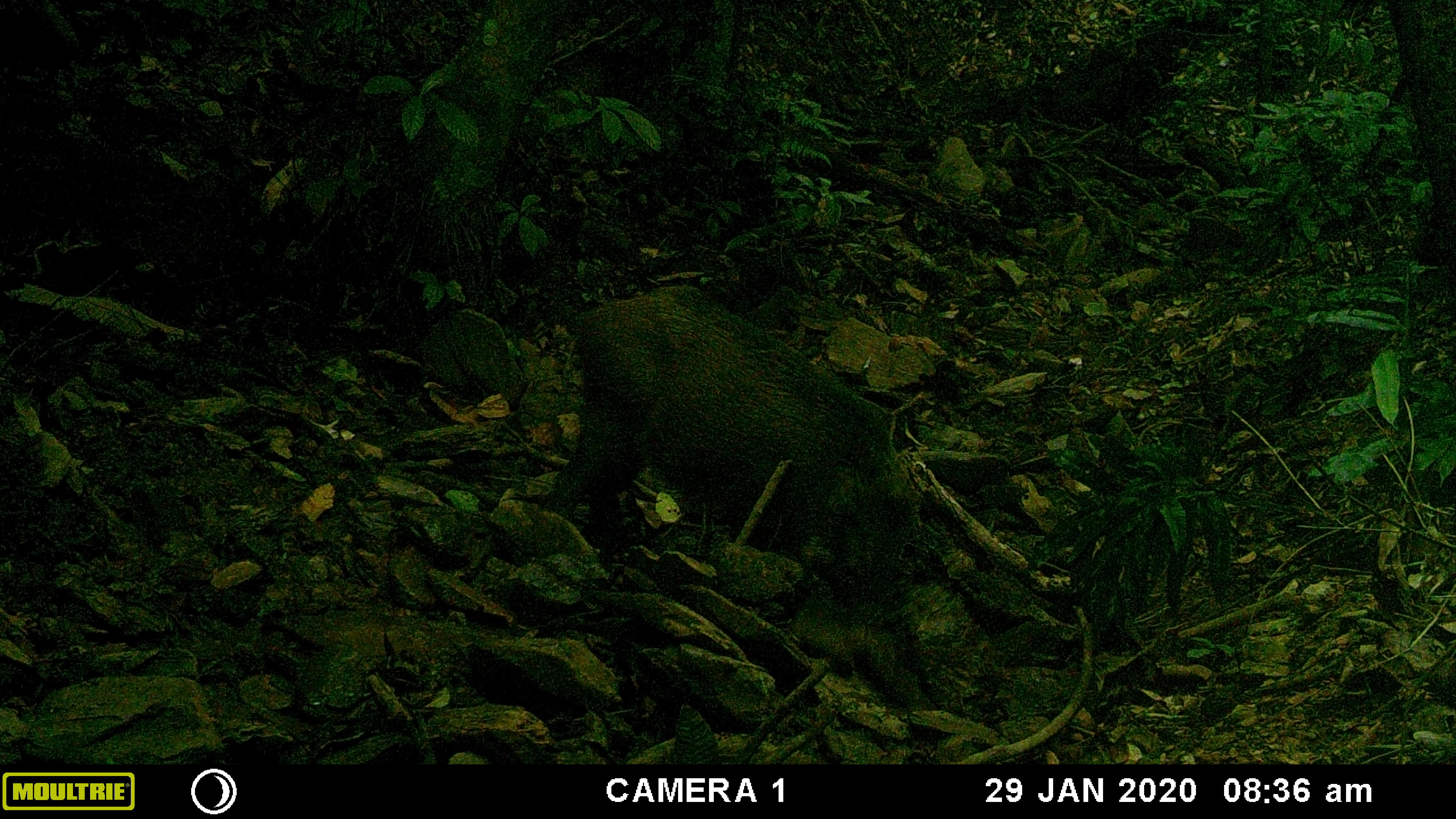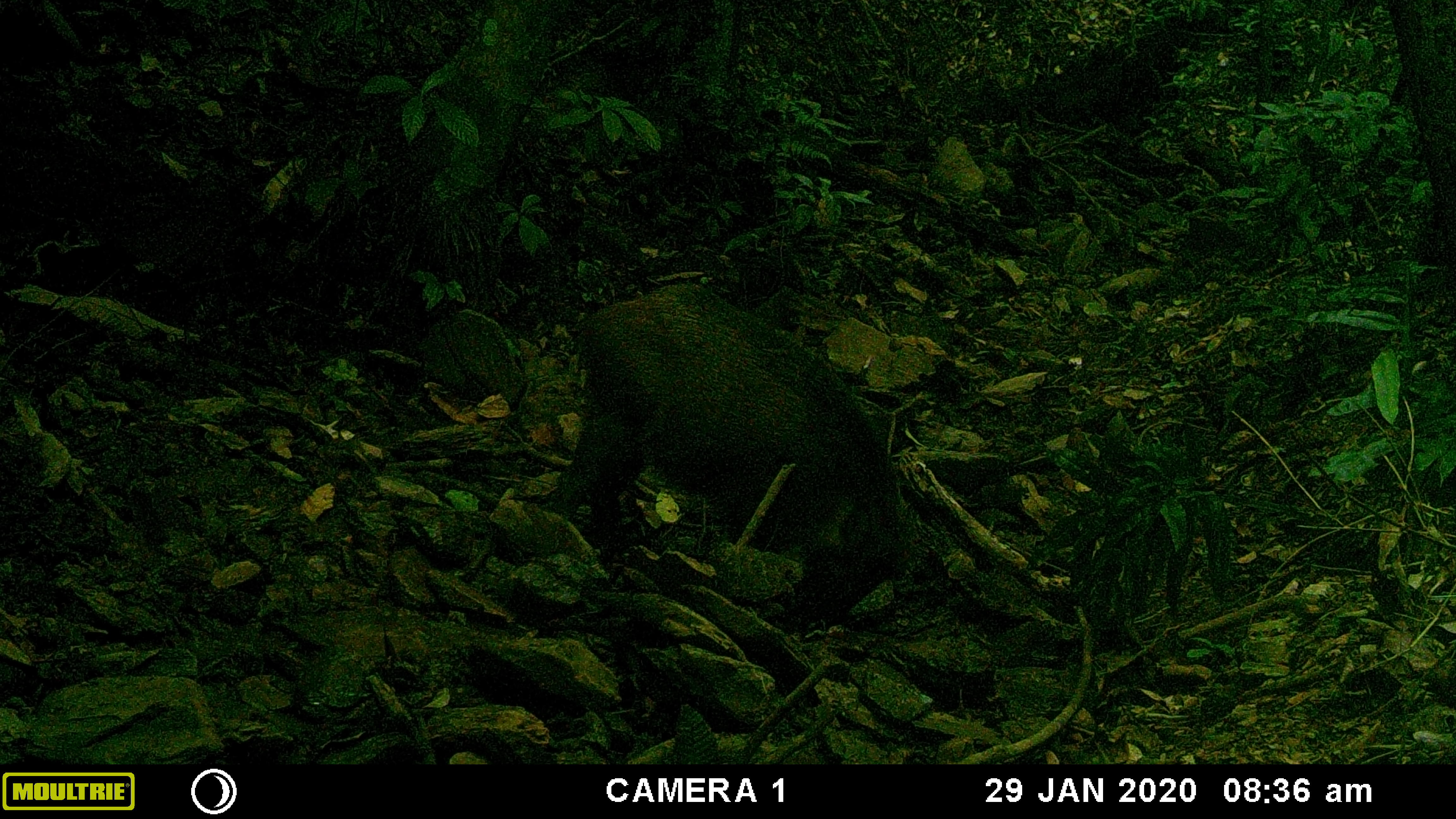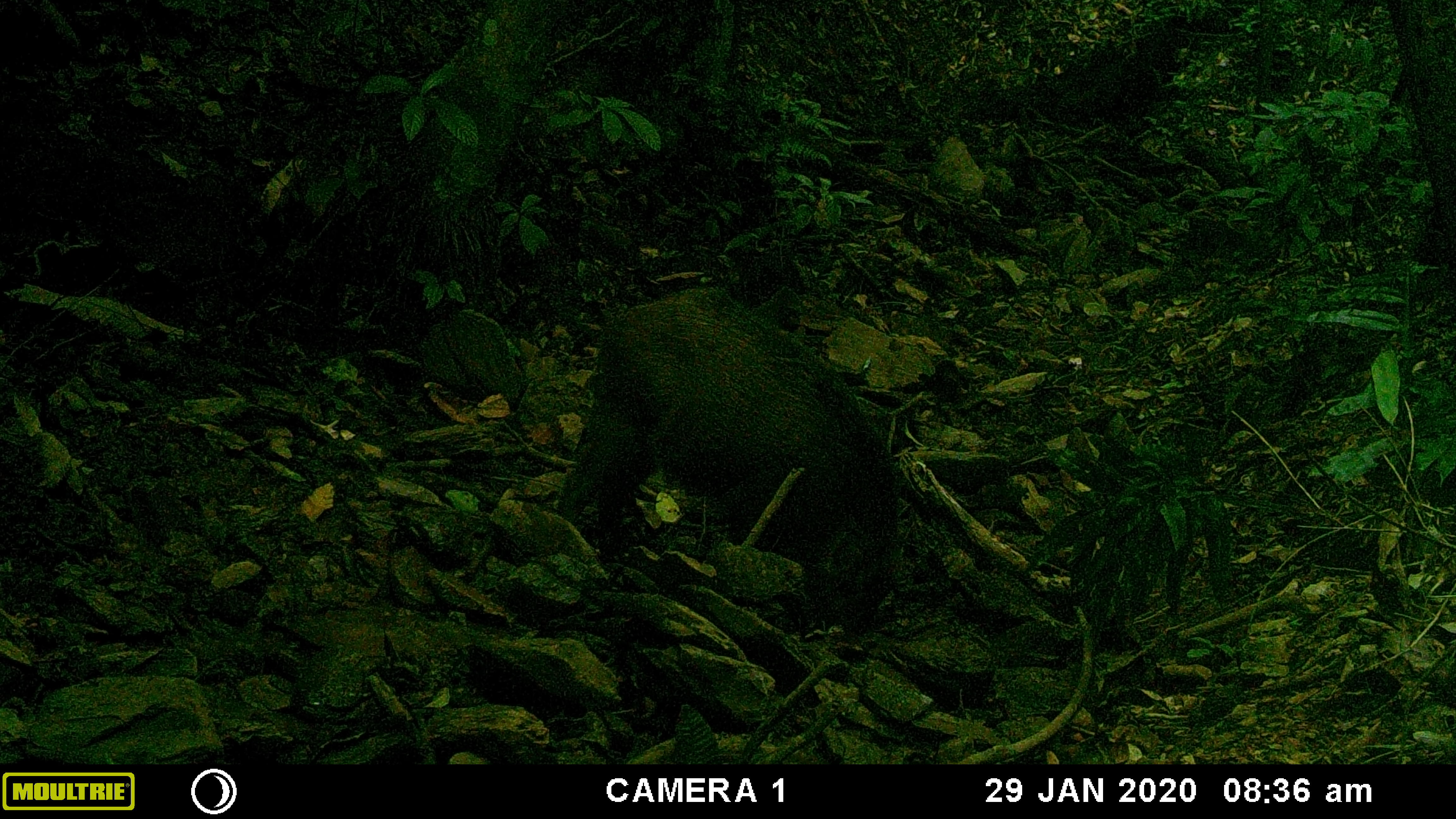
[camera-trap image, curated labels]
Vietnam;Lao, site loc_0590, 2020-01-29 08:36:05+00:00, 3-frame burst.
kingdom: Animalia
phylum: Chordata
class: Mammalia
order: Artiodactyla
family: Suidae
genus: Sus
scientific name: Sus scrofa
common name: eurasian wild pig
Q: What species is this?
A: Eurasian wild pig (Sus scrofa).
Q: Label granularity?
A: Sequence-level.